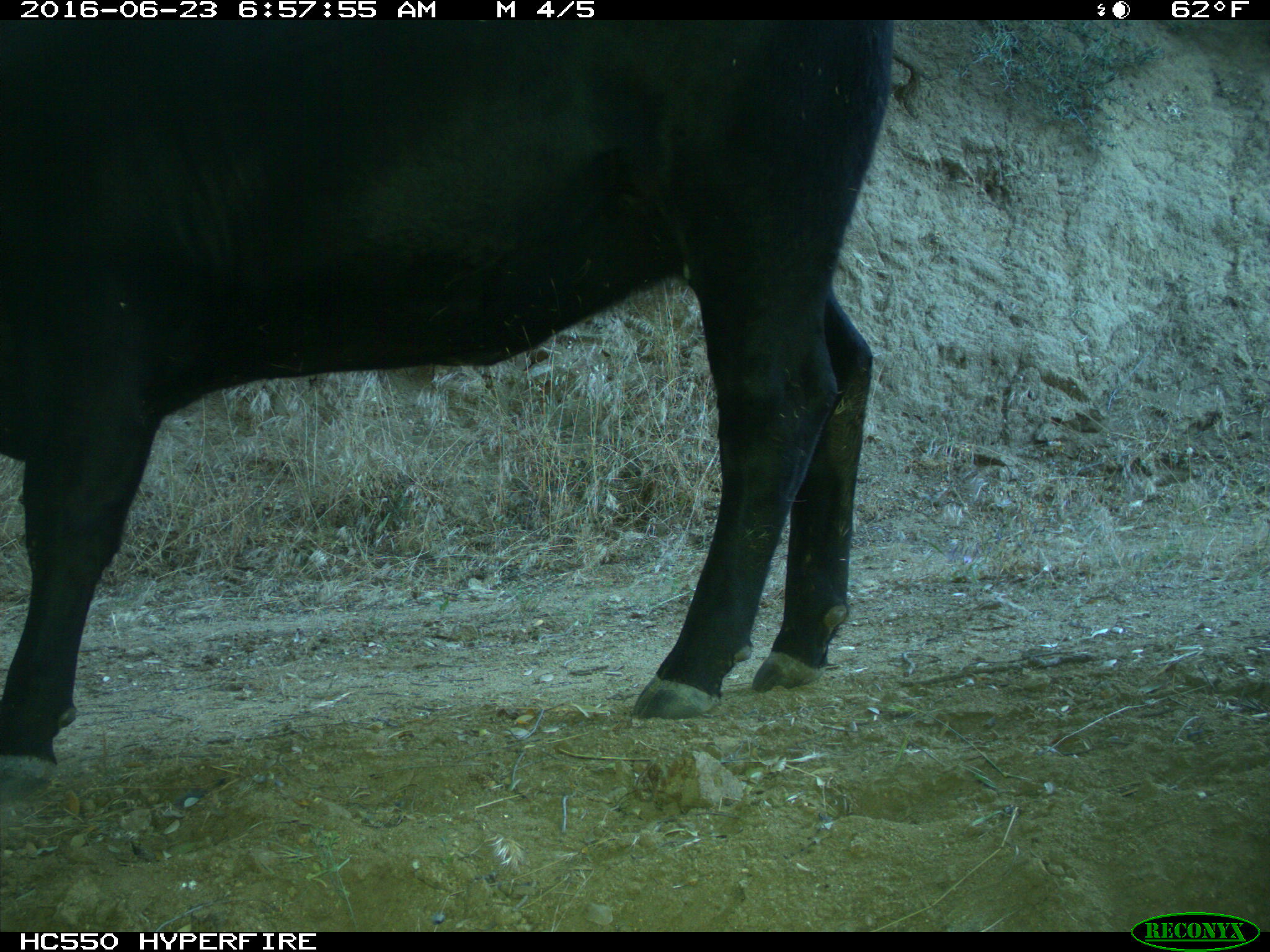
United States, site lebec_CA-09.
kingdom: Animalia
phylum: Chordata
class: Mammalia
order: Artiodactyla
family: Bovidae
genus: Bos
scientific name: Bos taurus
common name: domestic cow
Bos taurus (domestic cow).